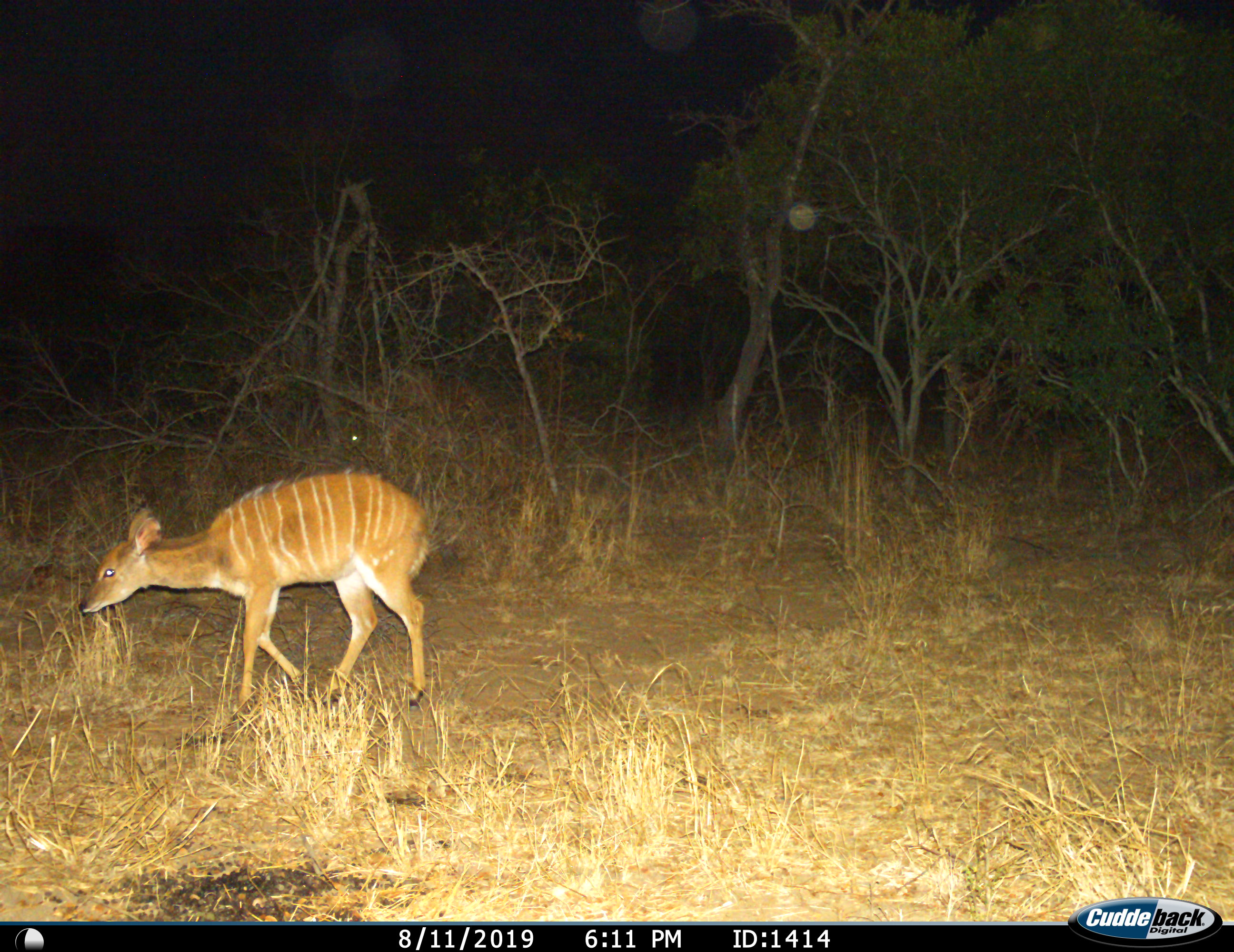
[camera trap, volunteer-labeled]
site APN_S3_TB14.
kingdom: Animalia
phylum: Chordata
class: Mammalia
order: Artiodactyla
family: Bovidae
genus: Tragelaphus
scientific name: Tragelaphus angasii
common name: nyala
Nyala (Tragelaphus angasii), count 1. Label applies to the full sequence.